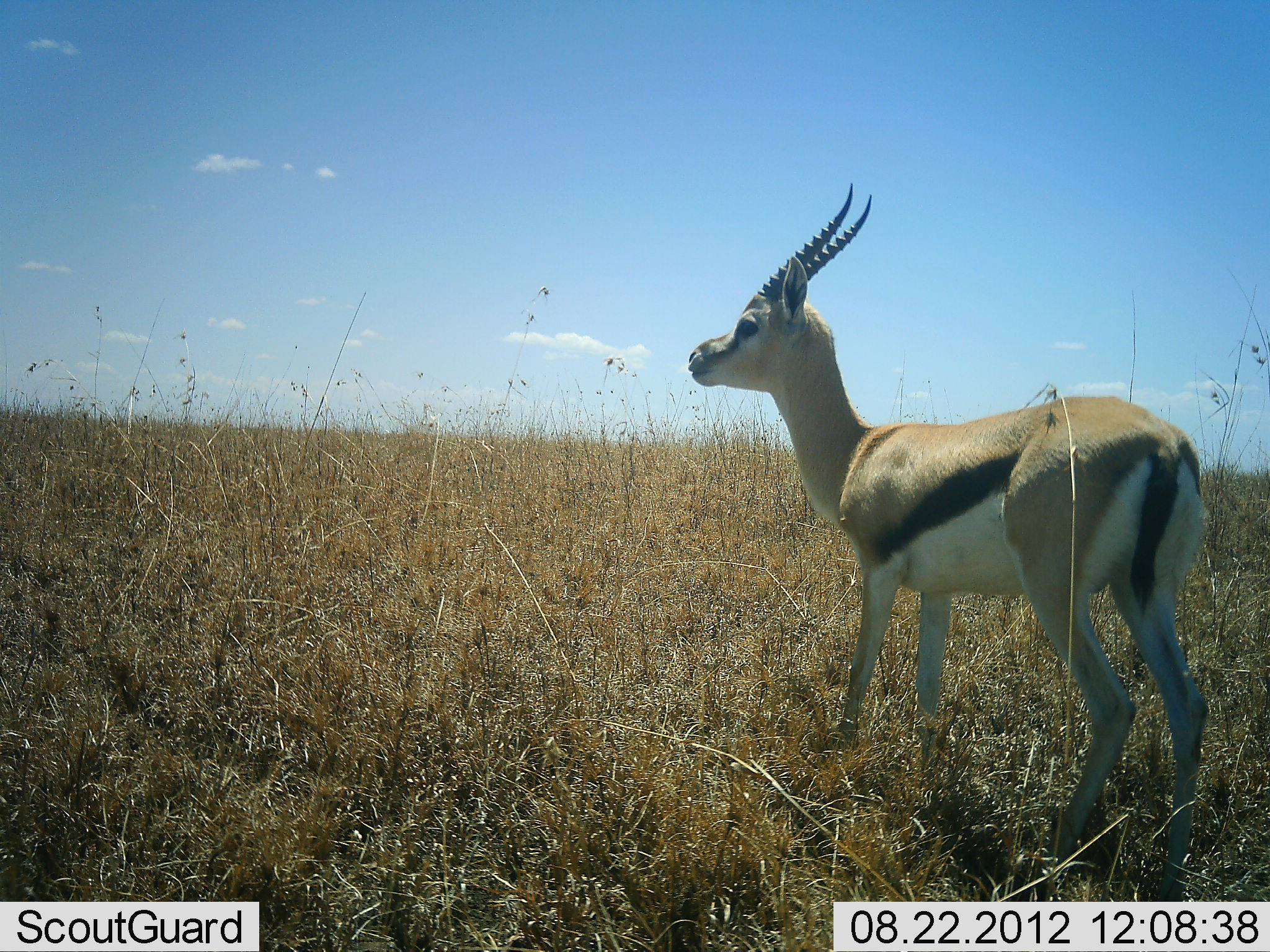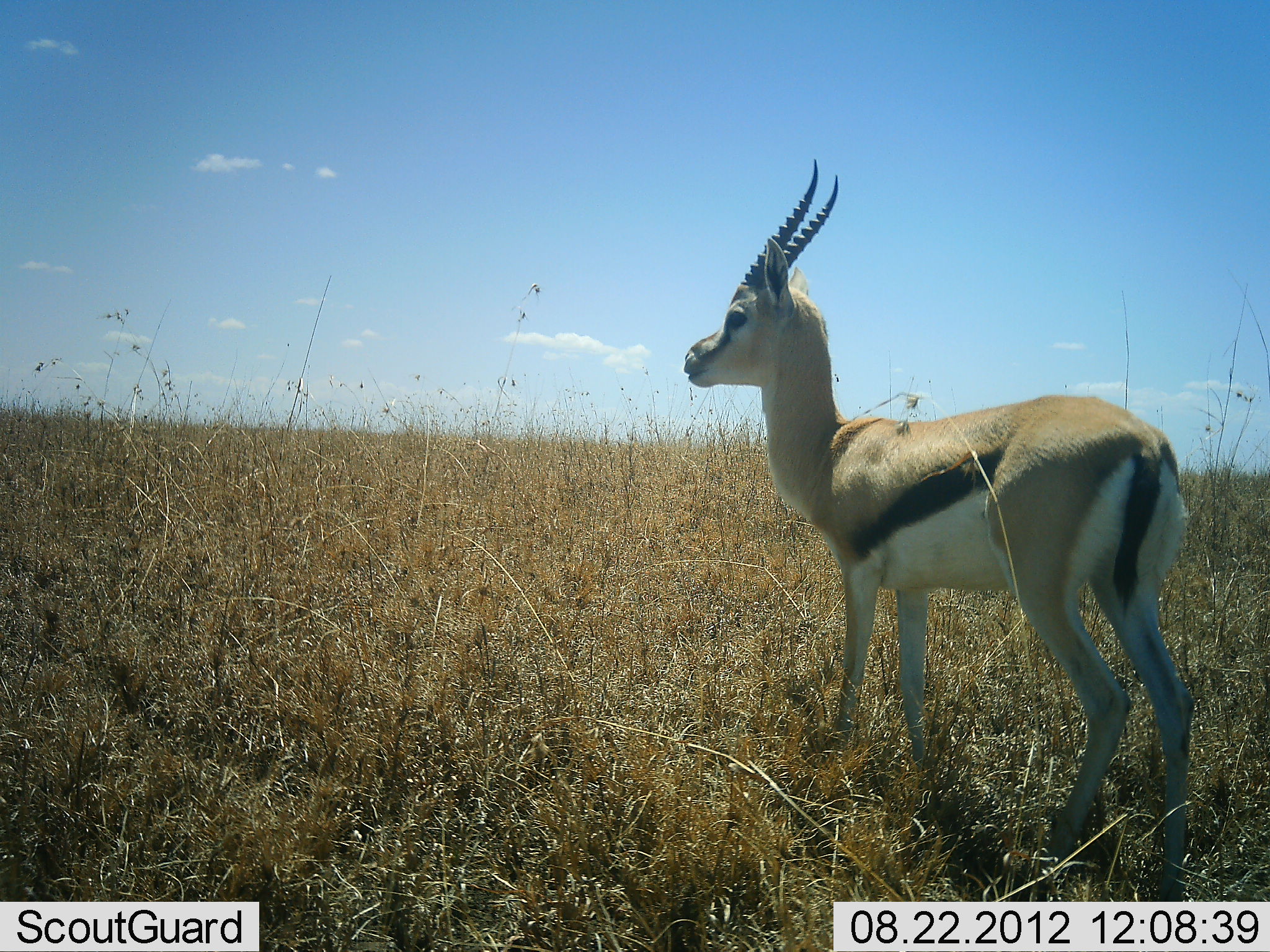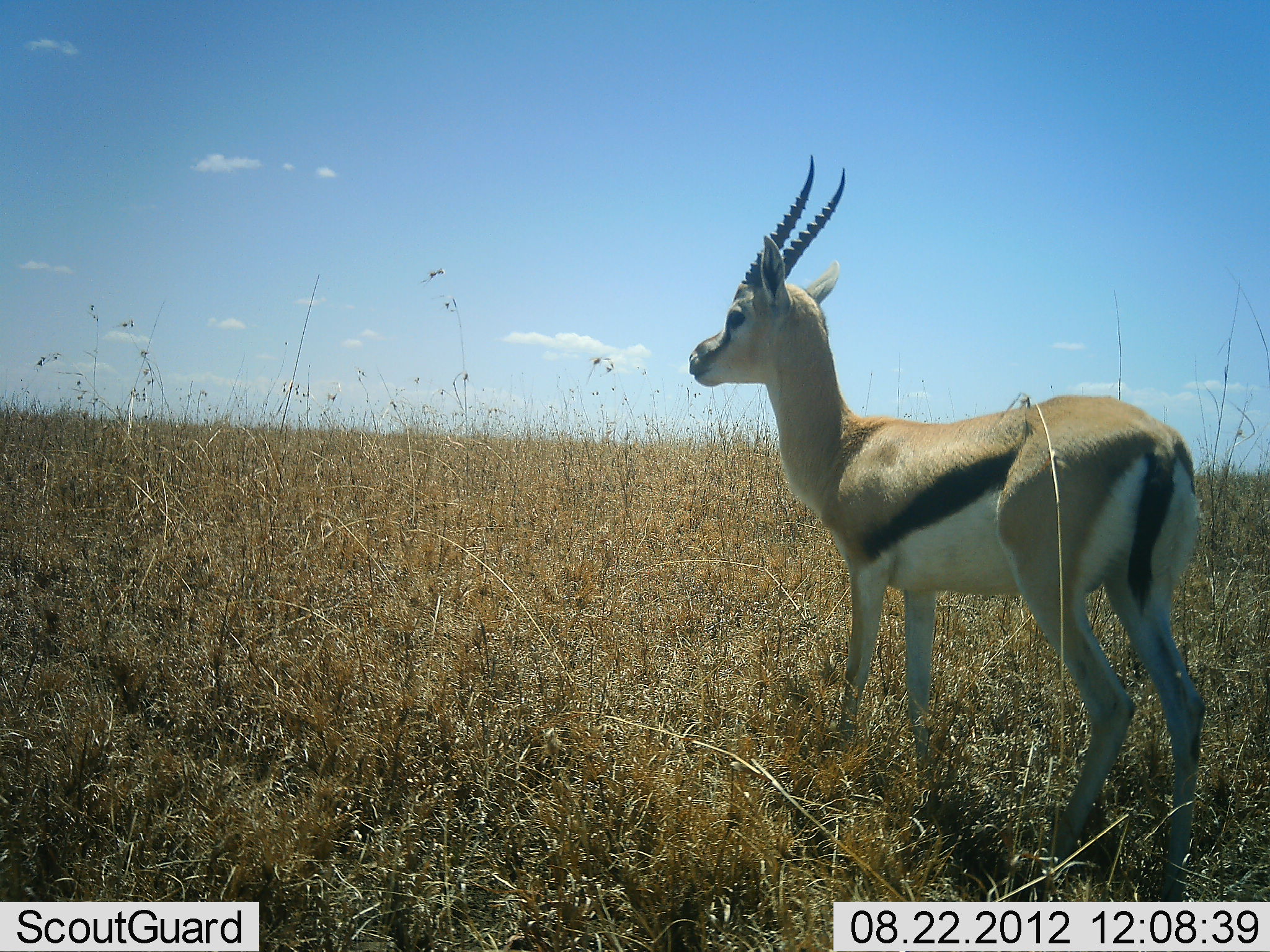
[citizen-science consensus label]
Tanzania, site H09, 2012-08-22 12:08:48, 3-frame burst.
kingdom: Animalia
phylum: Chordata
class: Mammalia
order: Artiodactyla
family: Bovidae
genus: Eudorcas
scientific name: Eudorcas thomsonii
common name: thomson's gazelle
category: gazellethomsons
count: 1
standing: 100%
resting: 0%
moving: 0%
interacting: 0%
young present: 0%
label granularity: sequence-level